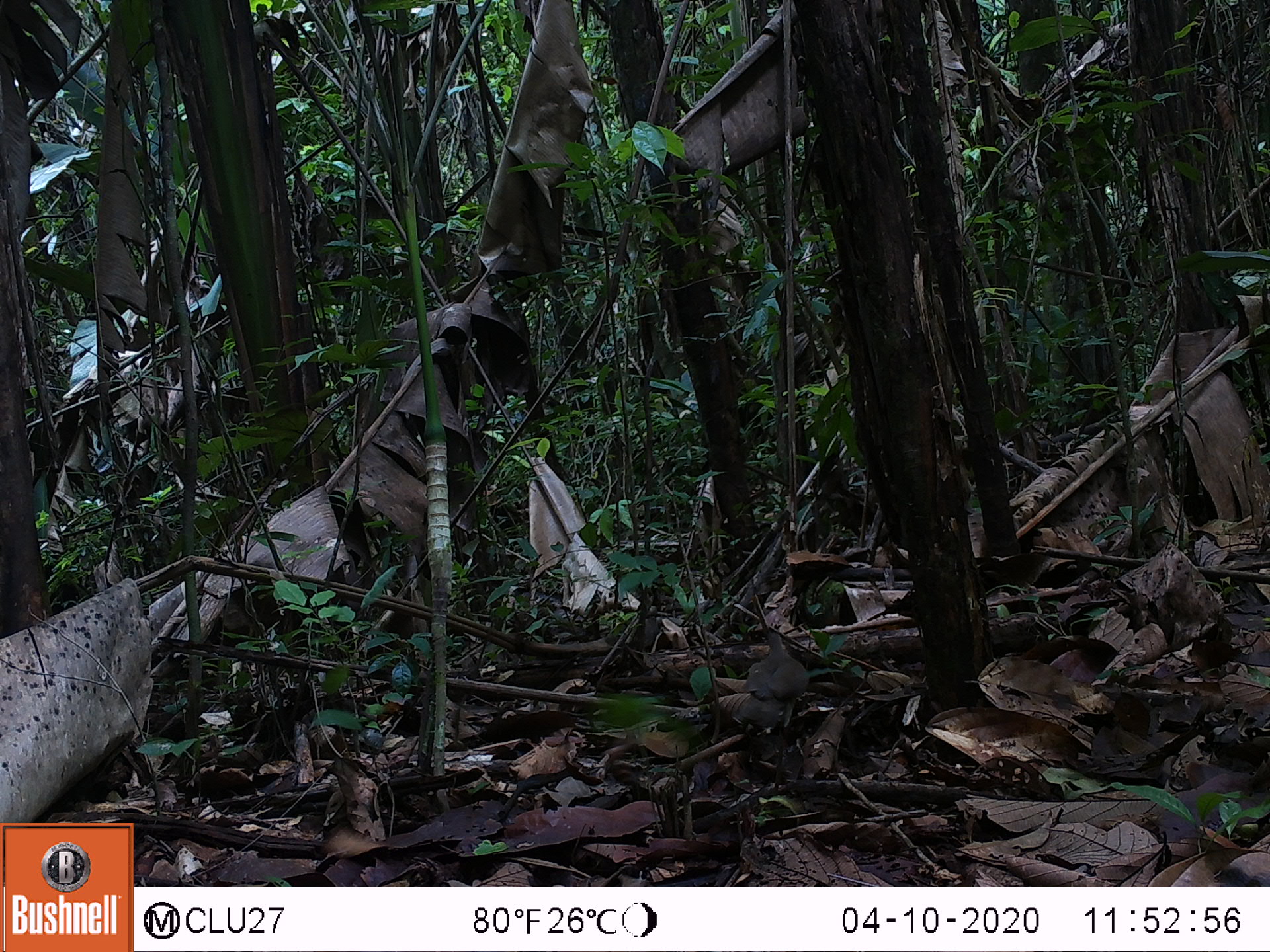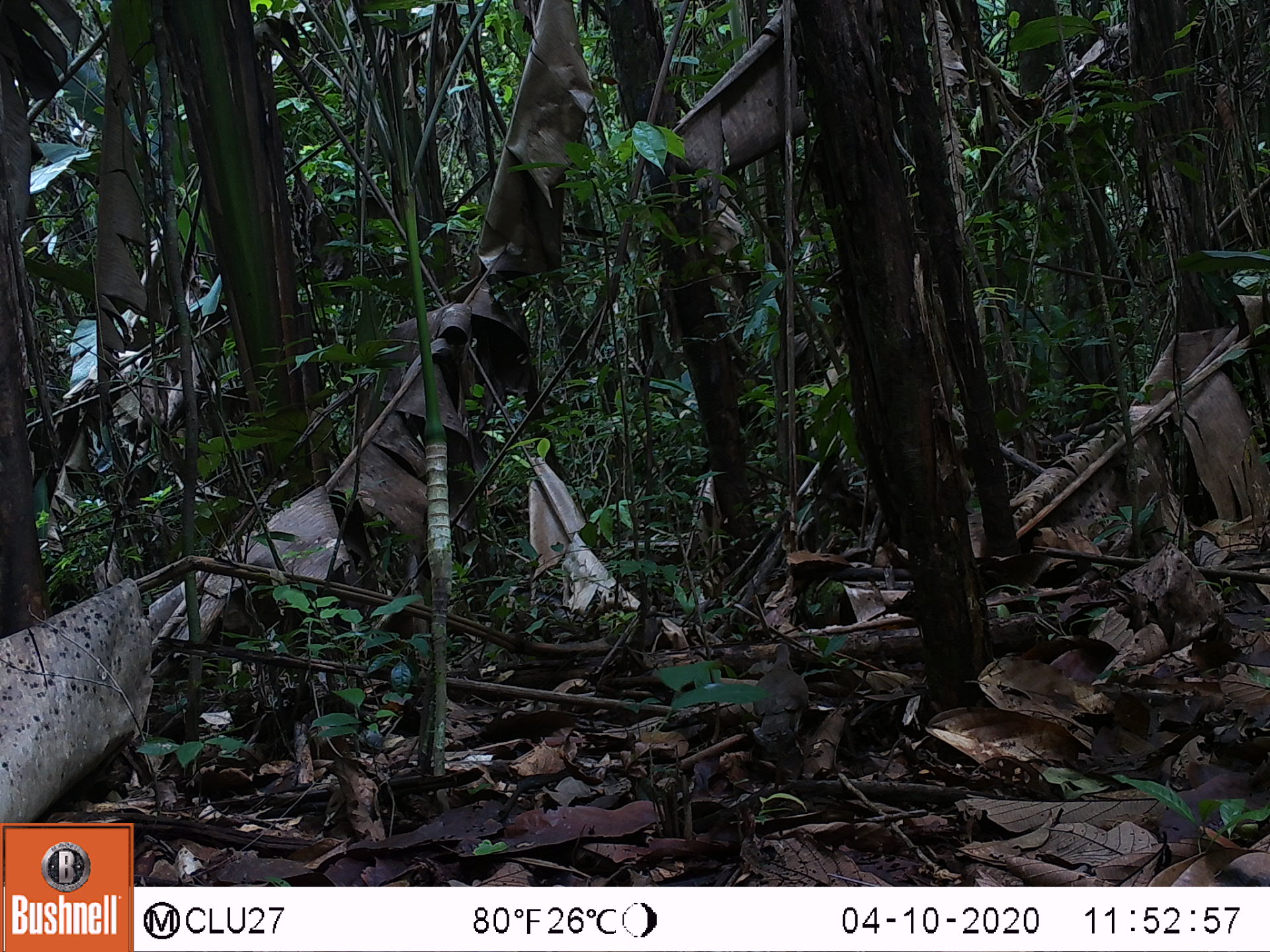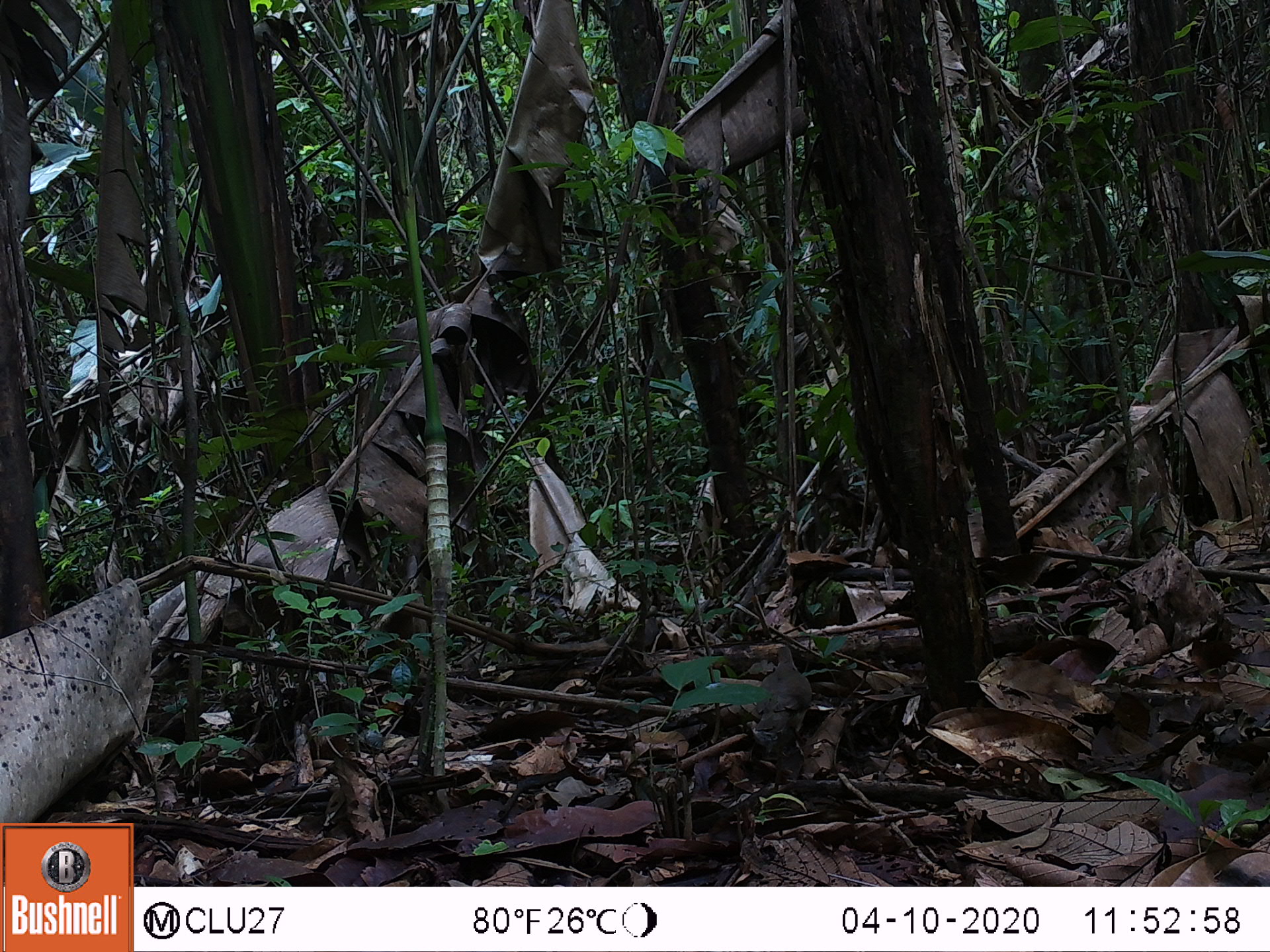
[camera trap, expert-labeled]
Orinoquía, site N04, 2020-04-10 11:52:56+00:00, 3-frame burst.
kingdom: Animalia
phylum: Chordata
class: Aves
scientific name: Aves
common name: bird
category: unknown bird